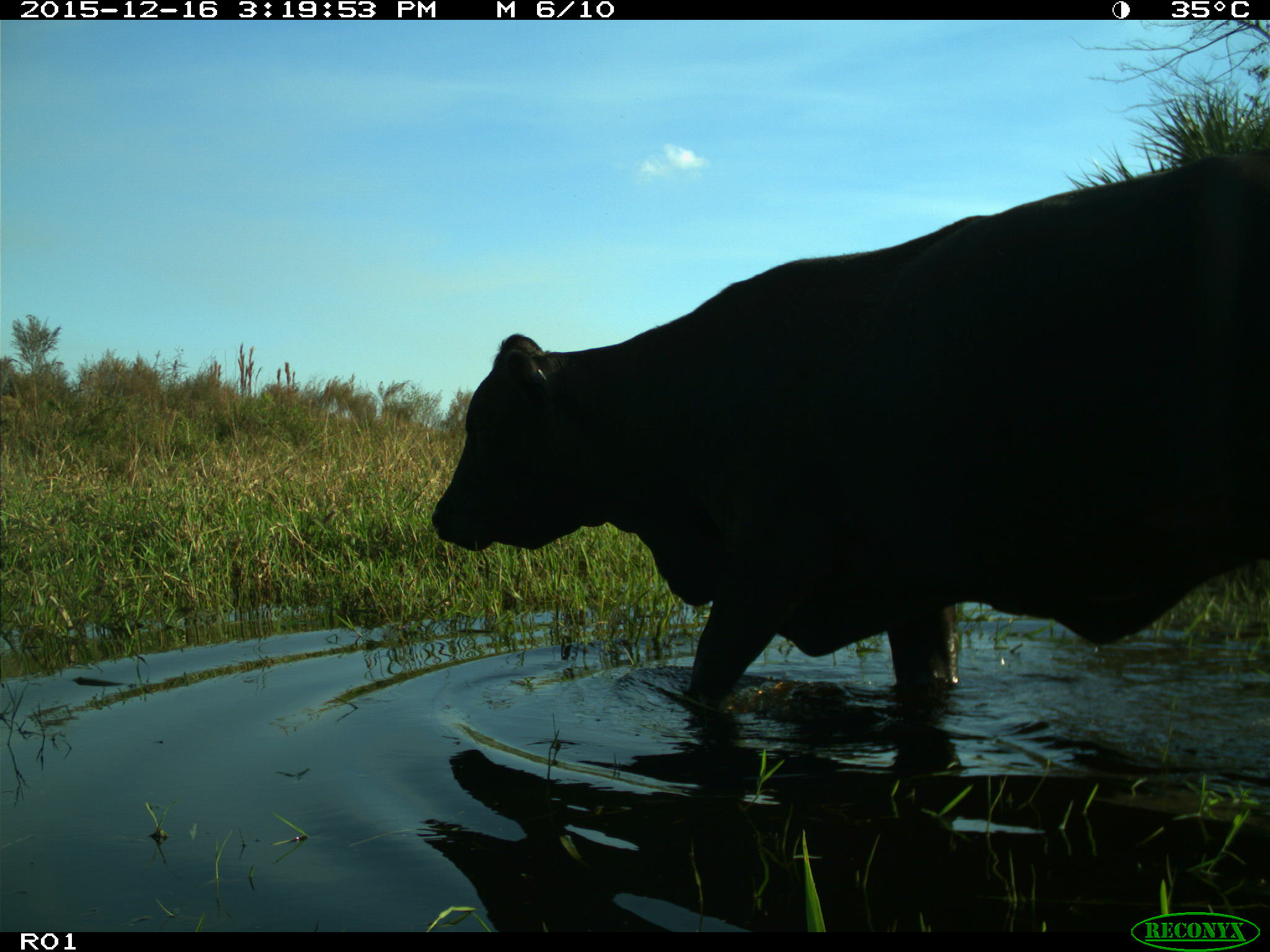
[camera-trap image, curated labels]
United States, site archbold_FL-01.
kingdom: Animalia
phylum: Chordata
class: Mammalia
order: Artiodactyla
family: Bovidae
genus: Bos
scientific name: Bos taurus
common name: domestic cow